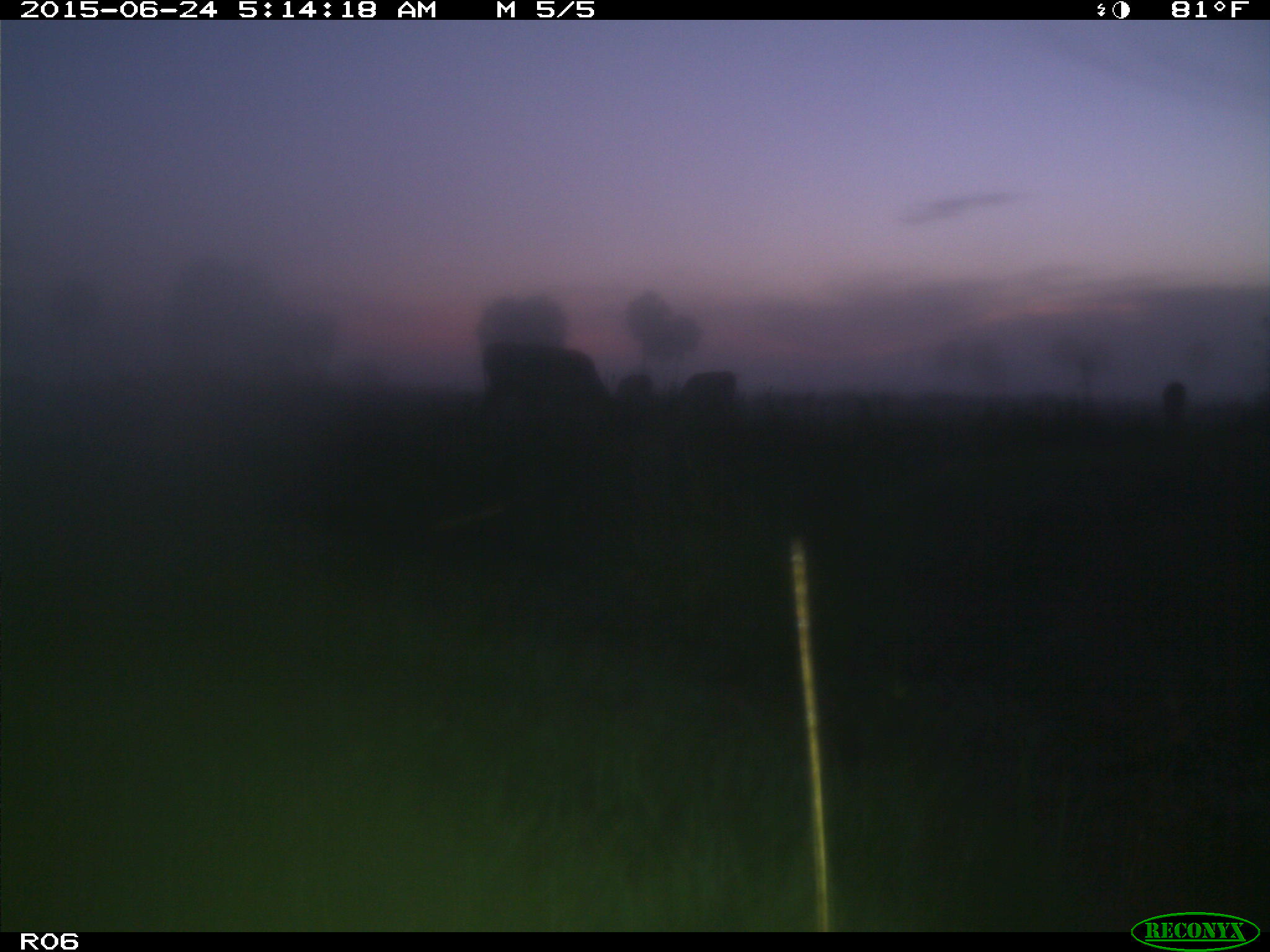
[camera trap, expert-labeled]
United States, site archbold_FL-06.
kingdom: Animalia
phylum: Chordata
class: Mammalia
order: Artiodactyla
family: Bovidae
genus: Bos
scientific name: Bos taurus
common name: domestic cow